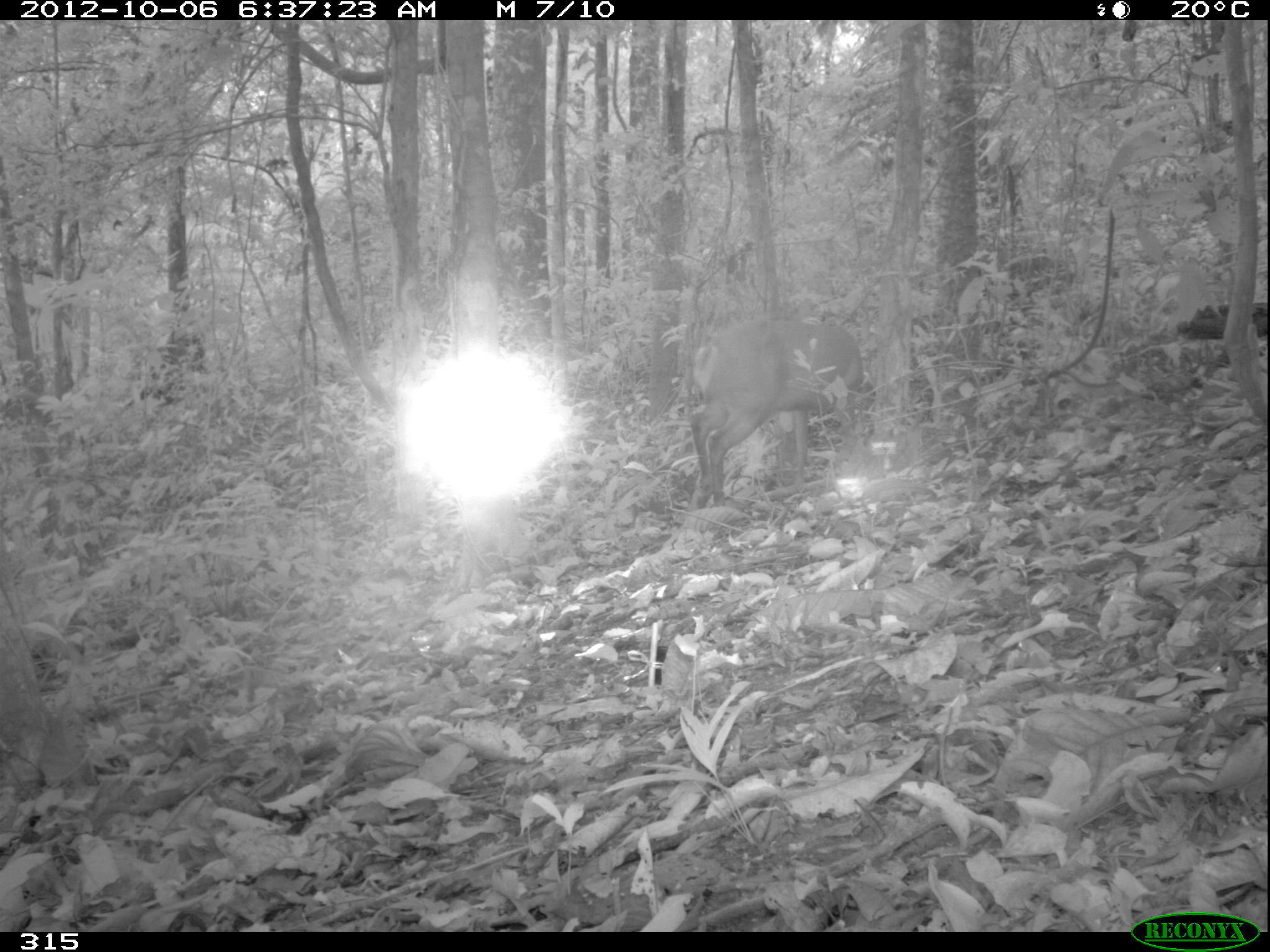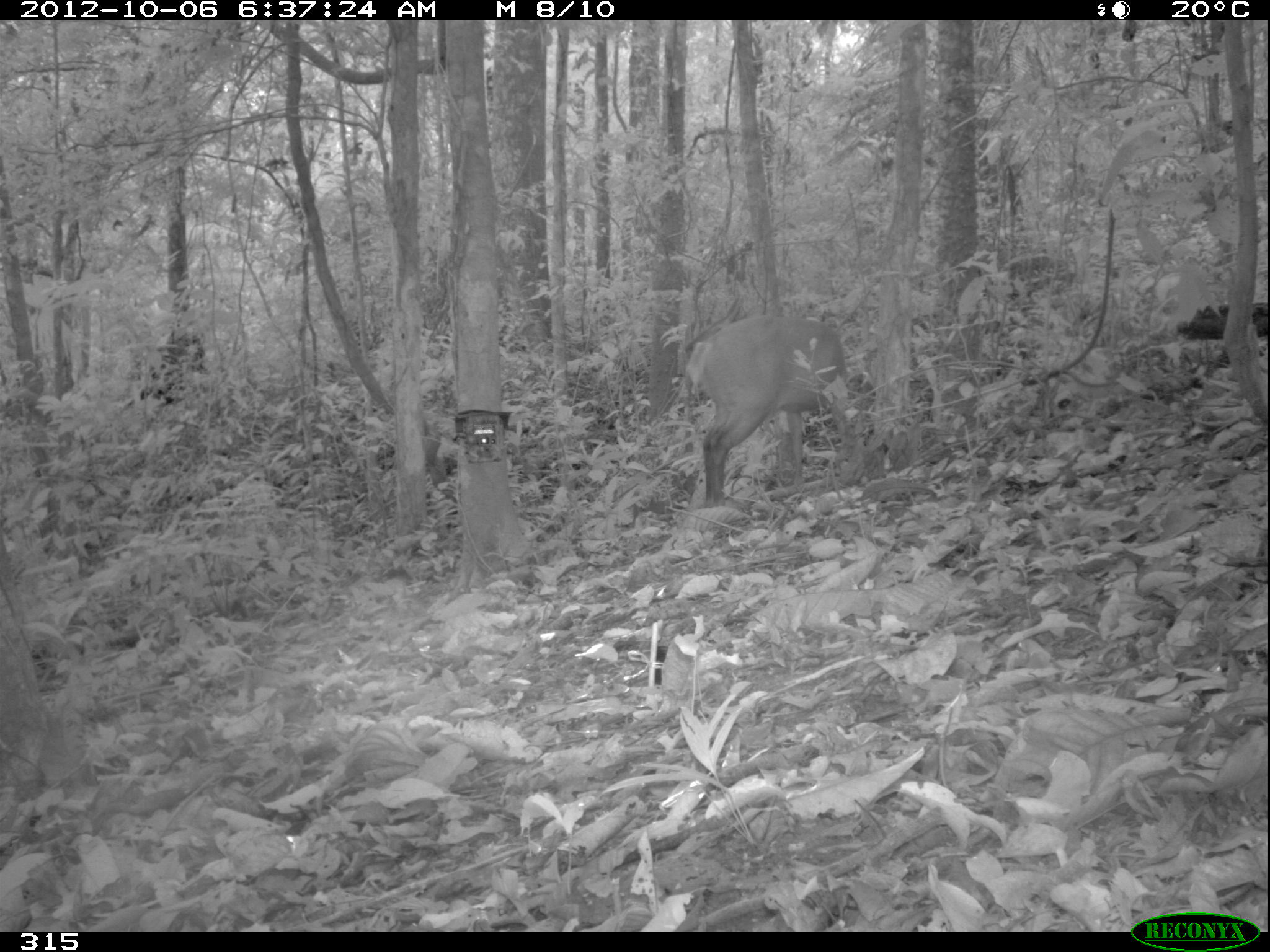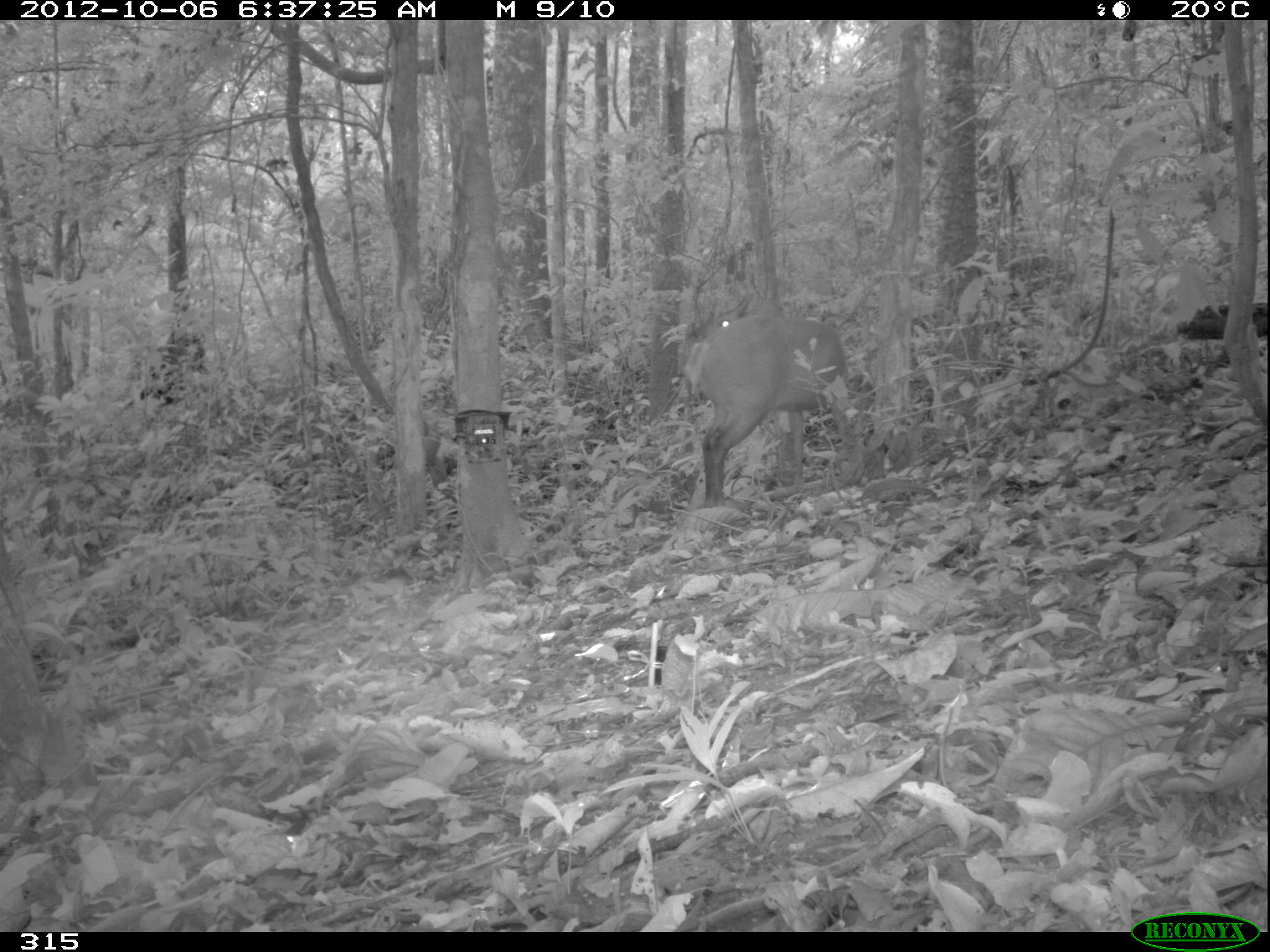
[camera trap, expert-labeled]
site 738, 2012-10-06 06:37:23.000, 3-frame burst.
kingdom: Animalia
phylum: Chordata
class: Mammalia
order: Artiodactyla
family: Cervidae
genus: Mazama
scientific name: Mazama americana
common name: red brocket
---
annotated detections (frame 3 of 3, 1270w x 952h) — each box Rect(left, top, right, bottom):
mazama americana: Rect(680, 290, 852, 510)